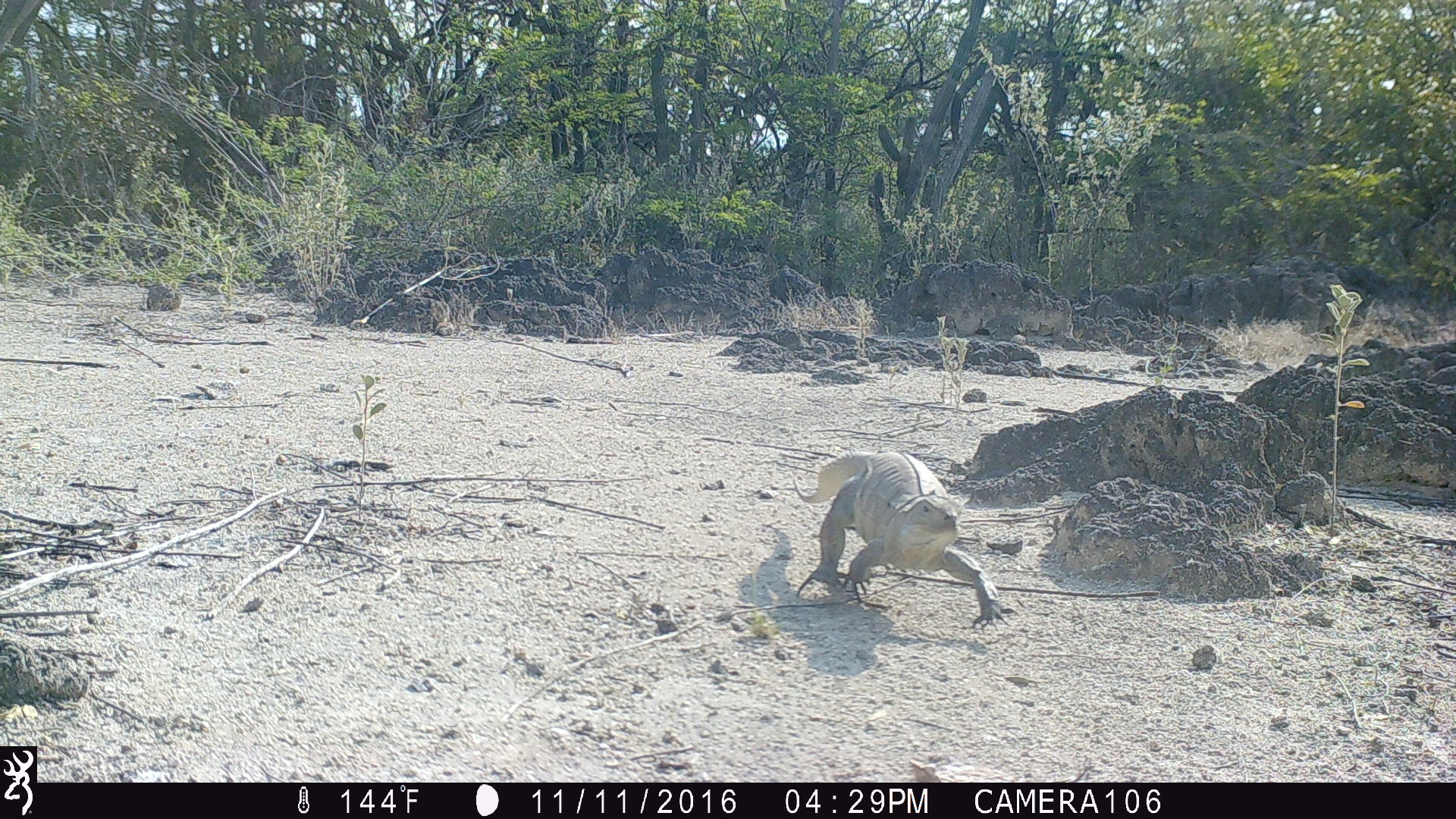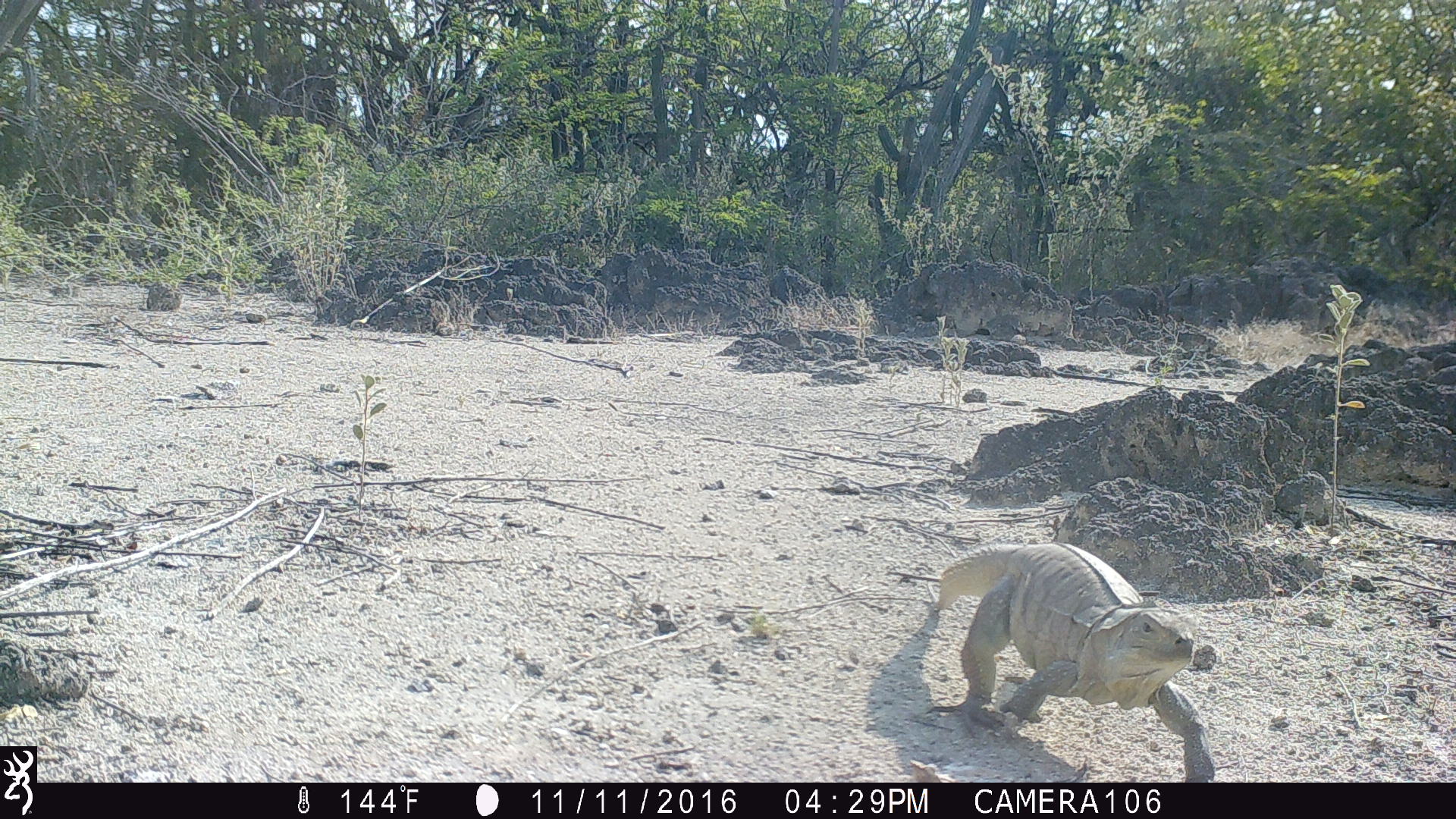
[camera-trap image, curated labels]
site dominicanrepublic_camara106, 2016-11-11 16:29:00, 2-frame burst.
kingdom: Animalia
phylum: Chordata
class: Reptilia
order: Squamata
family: Iguanidae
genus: Iguana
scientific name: Iguana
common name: typical iguanas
Iguana (typical iguanas).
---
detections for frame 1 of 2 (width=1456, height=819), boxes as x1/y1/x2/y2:
iguana: 792/448/1003/631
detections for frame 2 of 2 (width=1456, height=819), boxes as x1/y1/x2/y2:
iguana: 888/541/1210/776